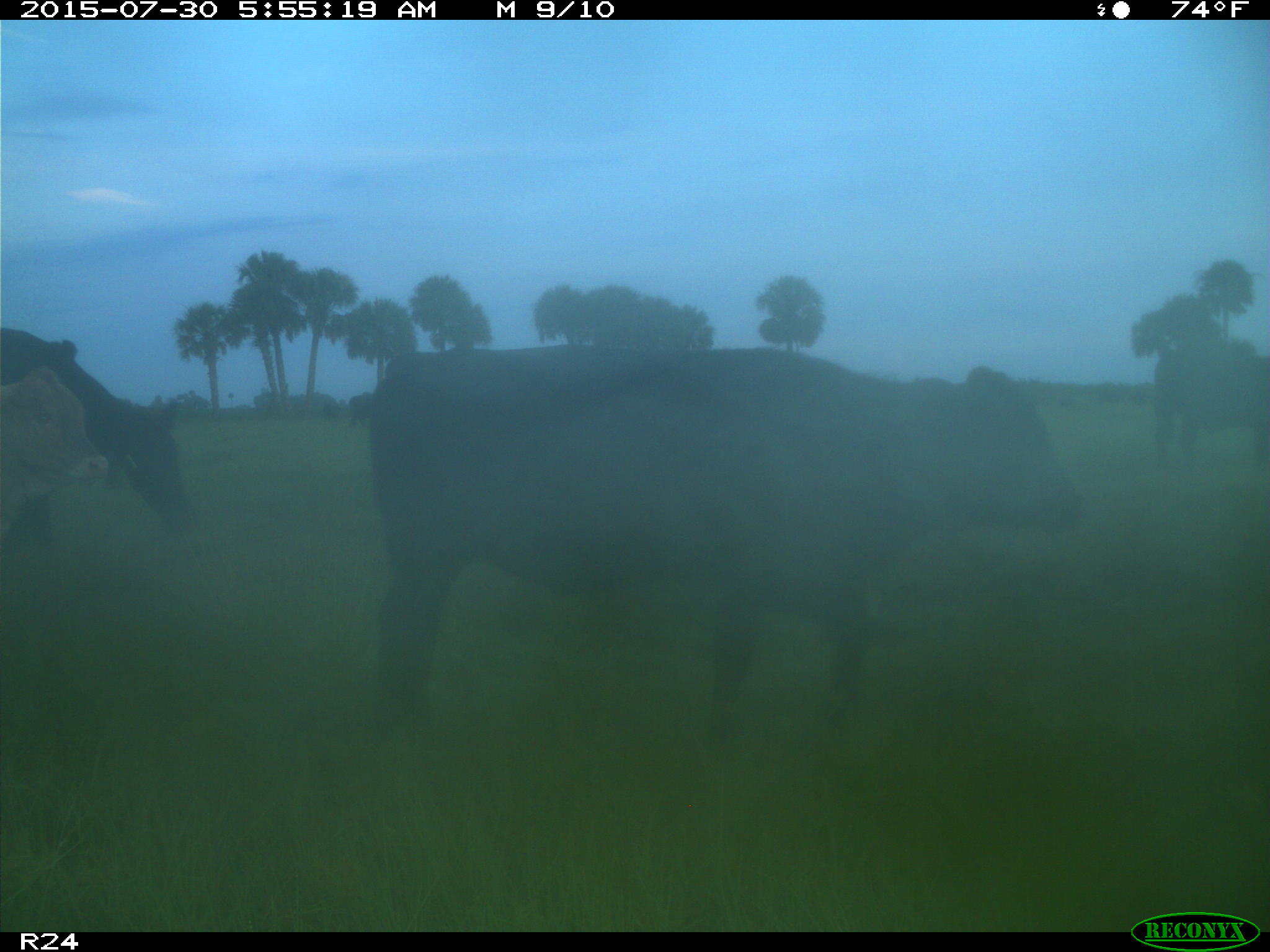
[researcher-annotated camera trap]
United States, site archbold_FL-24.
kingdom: Animalia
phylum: Chordata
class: Mammalia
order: Artiodactyla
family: Bovidae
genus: Bos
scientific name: Bos taurus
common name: domestic cow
Bos taurus (domestic cow).